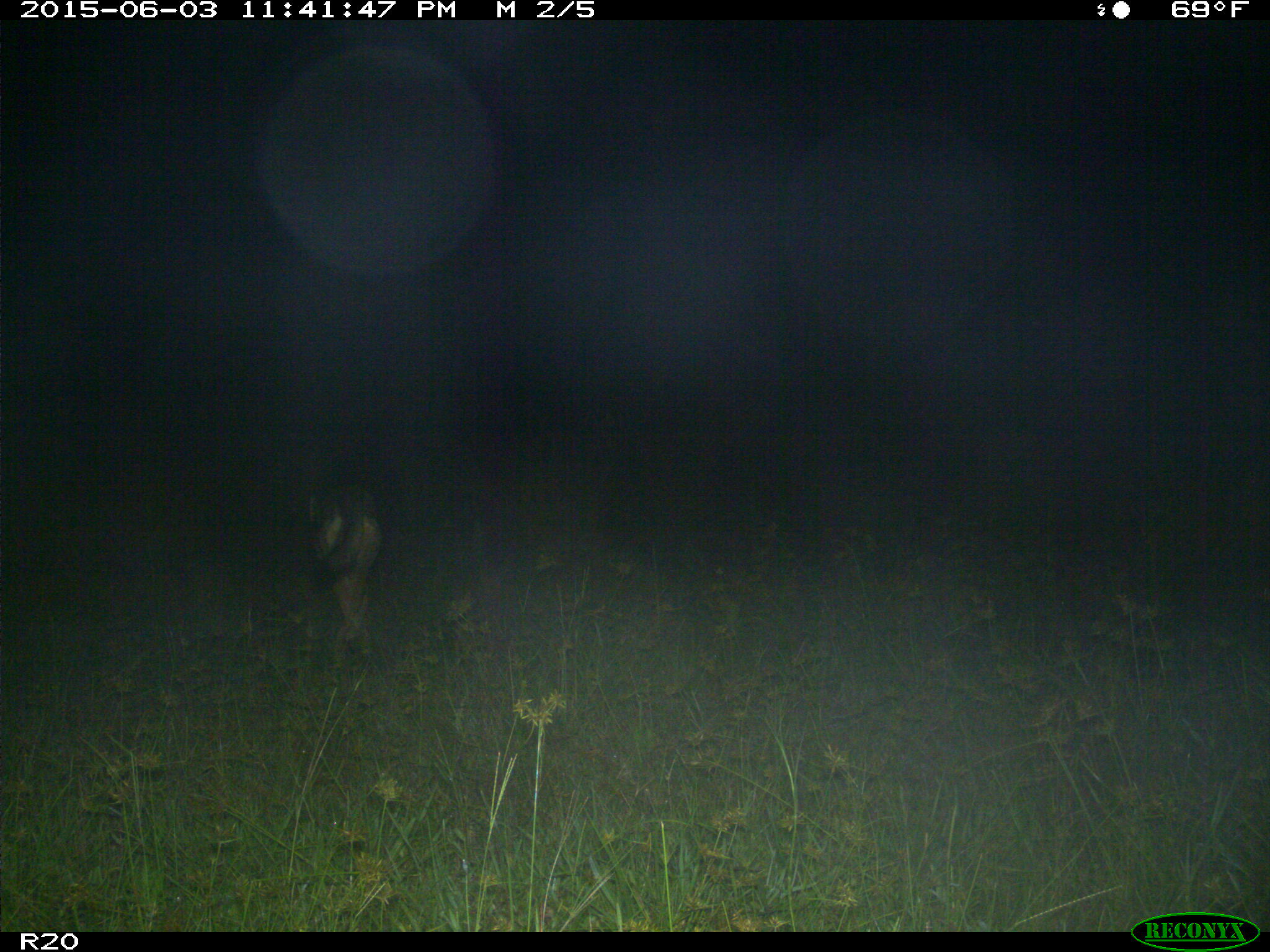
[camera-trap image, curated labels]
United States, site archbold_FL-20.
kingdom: Animalia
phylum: Chordata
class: Mammalia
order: Carnivora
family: Canidae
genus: Canis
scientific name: Canis latrans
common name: coyote